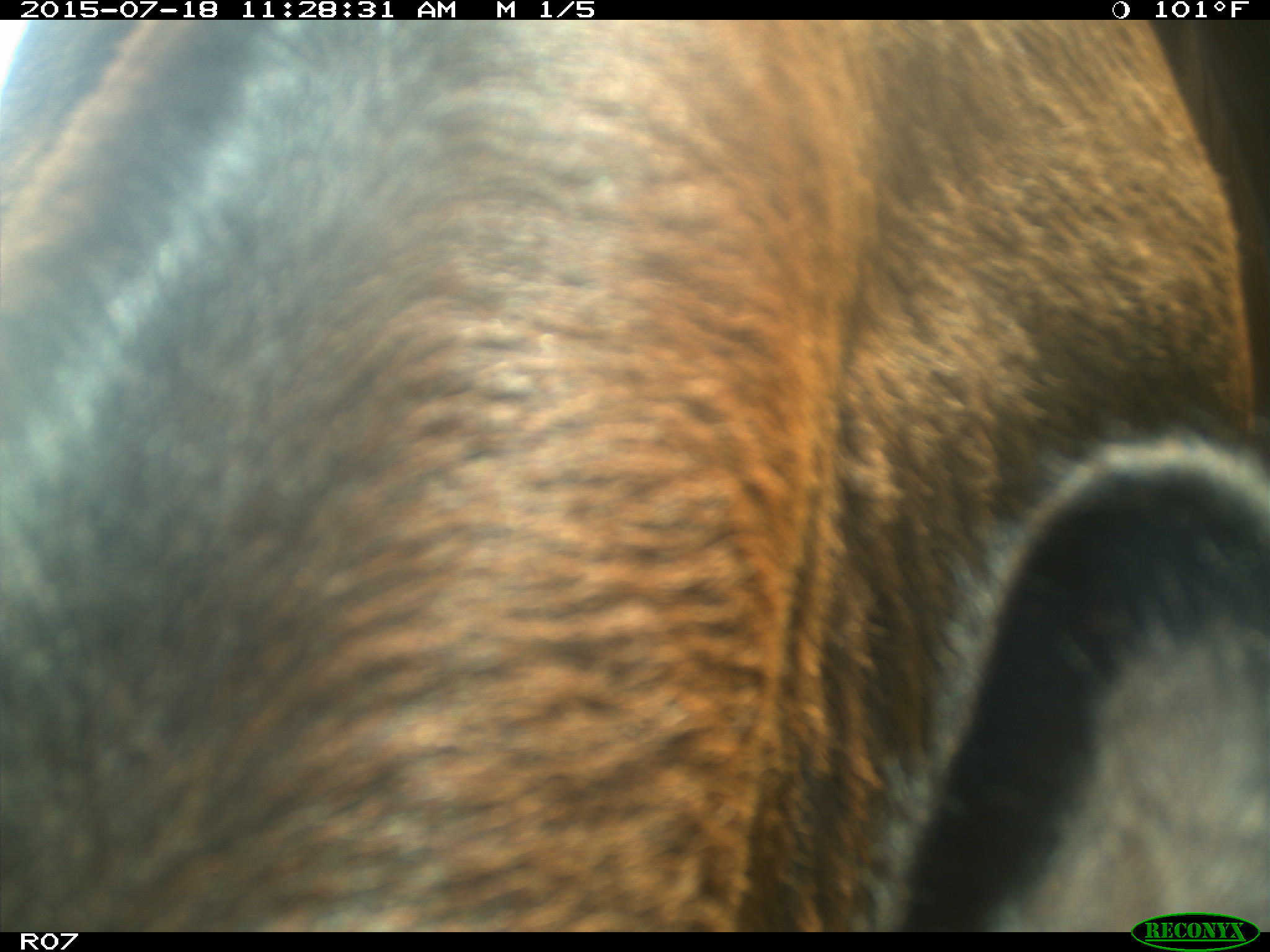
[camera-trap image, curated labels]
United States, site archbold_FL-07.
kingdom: Animalia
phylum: Chordata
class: Mammalia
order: Artiodactyla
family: Bovidae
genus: Bos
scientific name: Bos taurus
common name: domestic cow